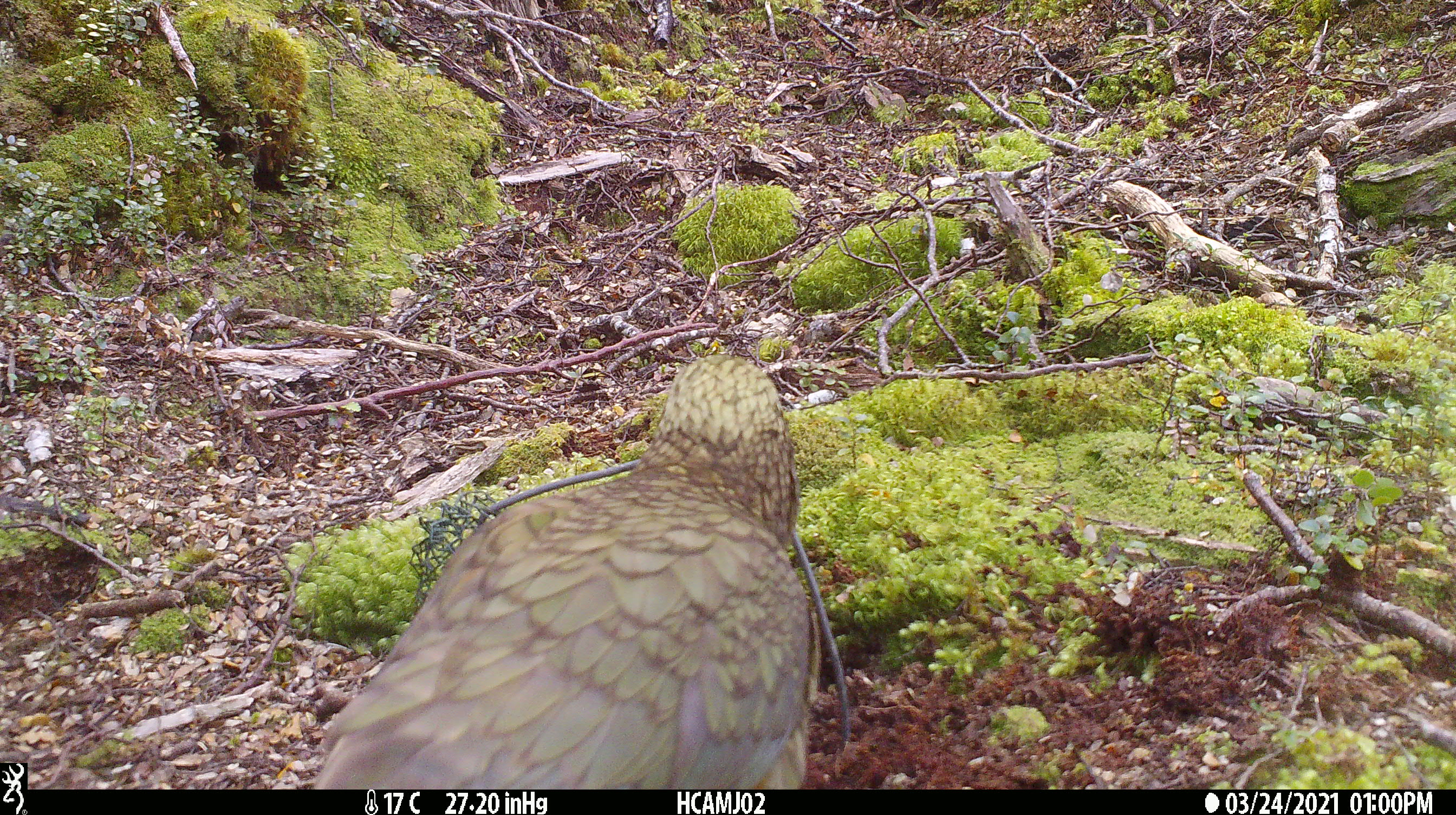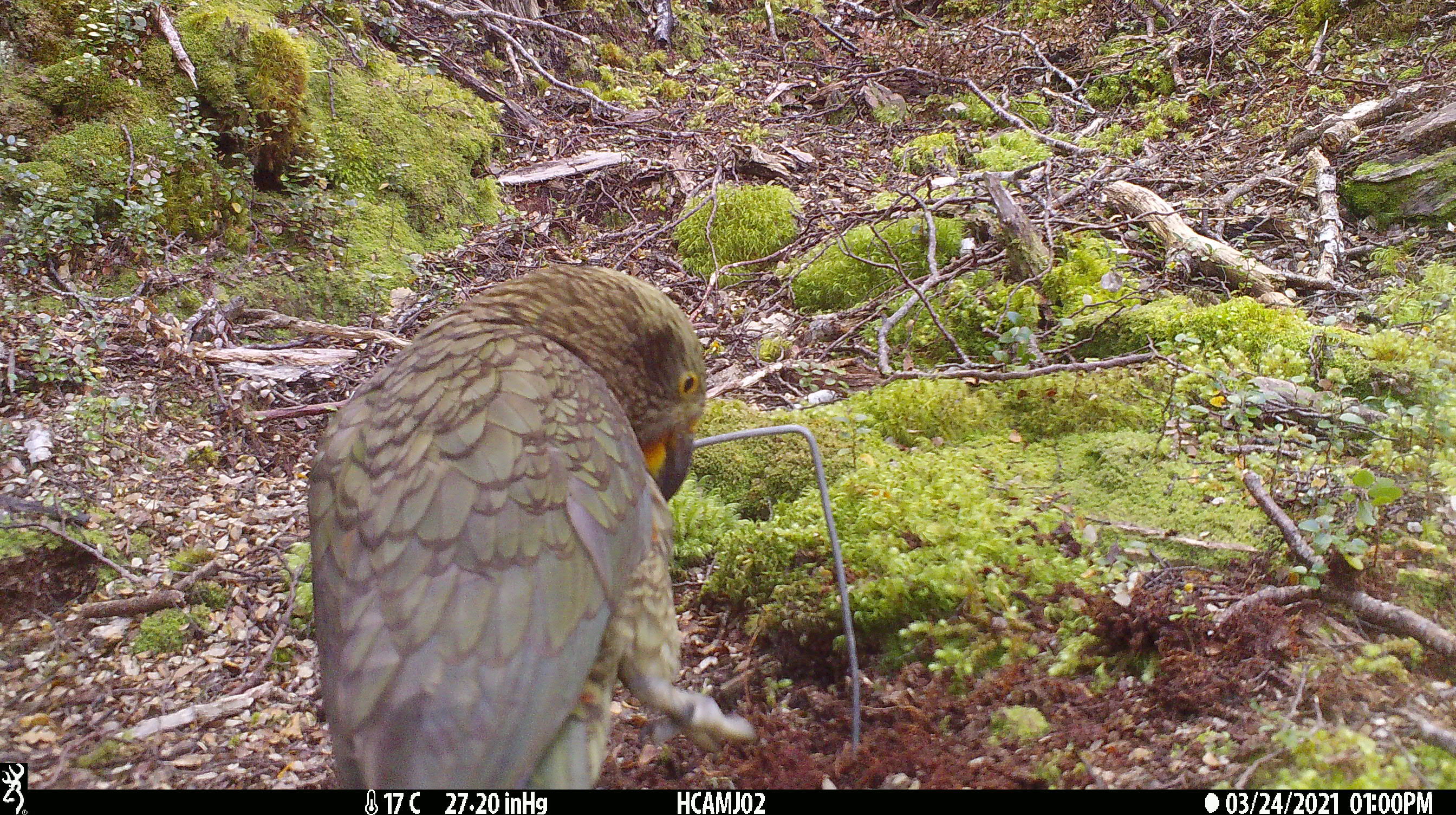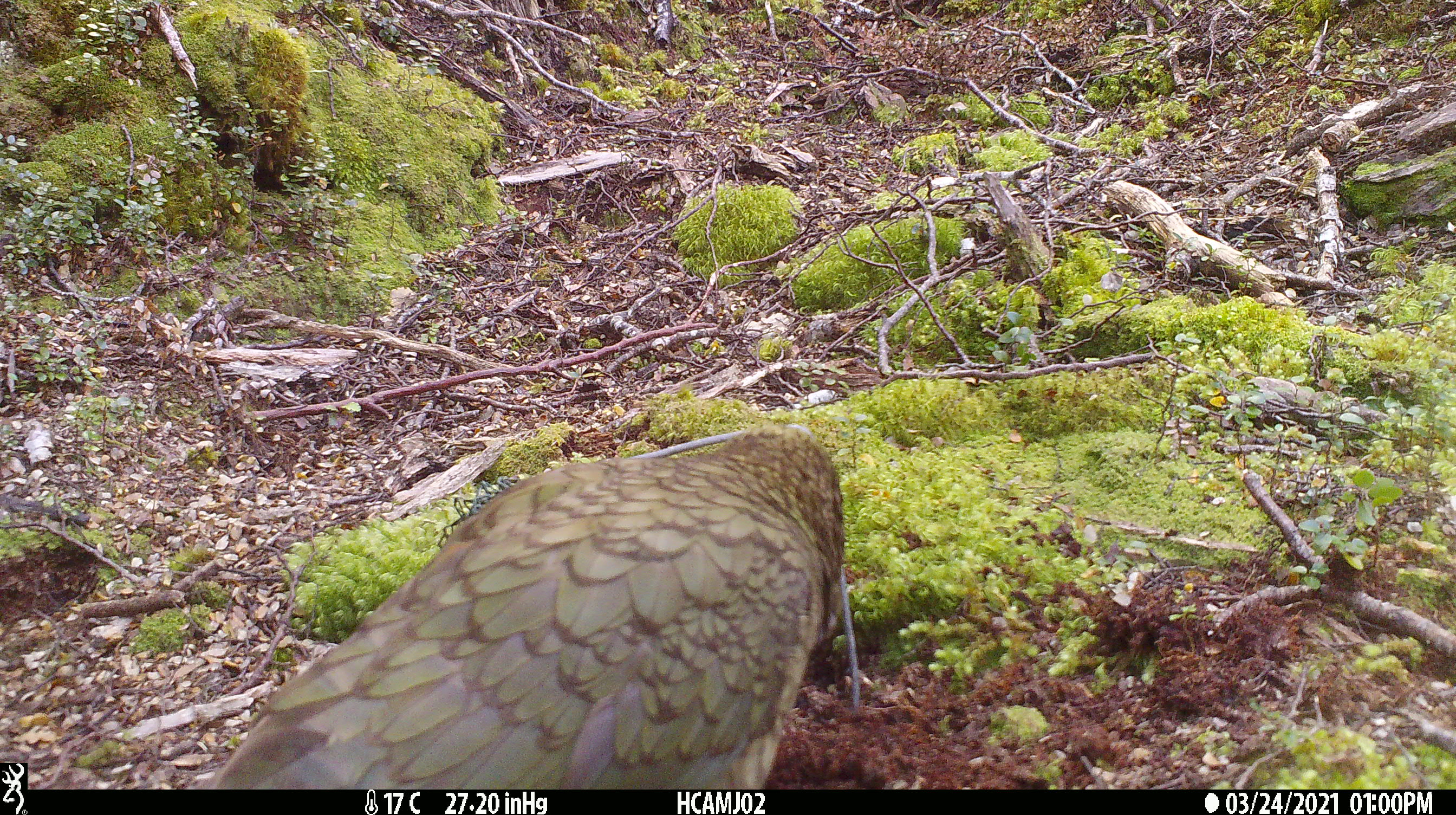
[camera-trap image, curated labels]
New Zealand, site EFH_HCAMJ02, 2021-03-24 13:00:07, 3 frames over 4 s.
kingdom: Animalia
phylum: Chordata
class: Aves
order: Psittaciformes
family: Strigopidae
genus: Nestor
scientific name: Nestor notabilis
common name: kea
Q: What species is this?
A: Kea (Nestor notabilis).